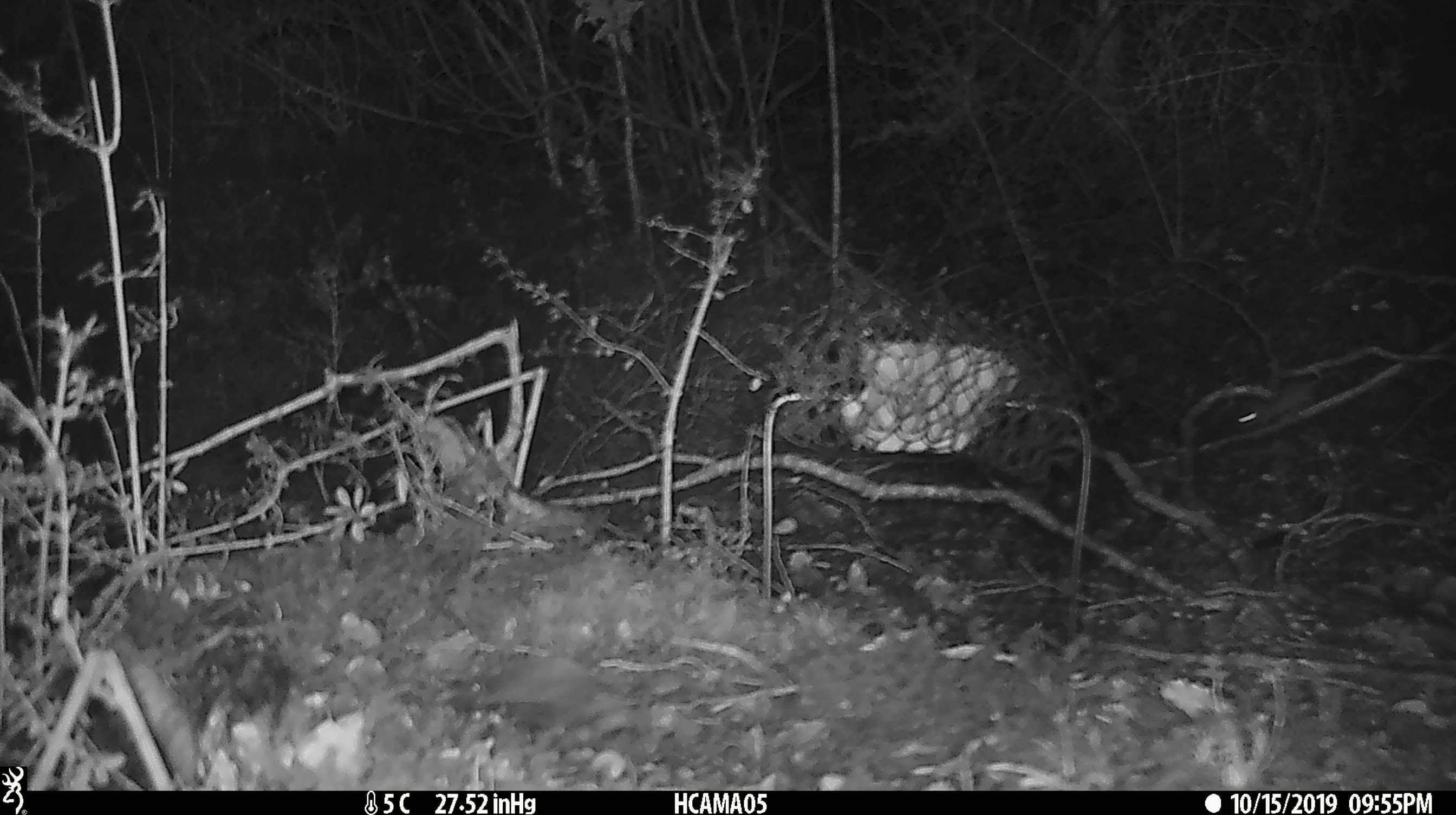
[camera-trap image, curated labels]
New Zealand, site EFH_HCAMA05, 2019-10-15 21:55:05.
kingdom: Animalia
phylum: Chordata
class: Mammalia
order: Rodentia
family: Muridae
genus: Mus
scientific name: Mus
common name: mouse